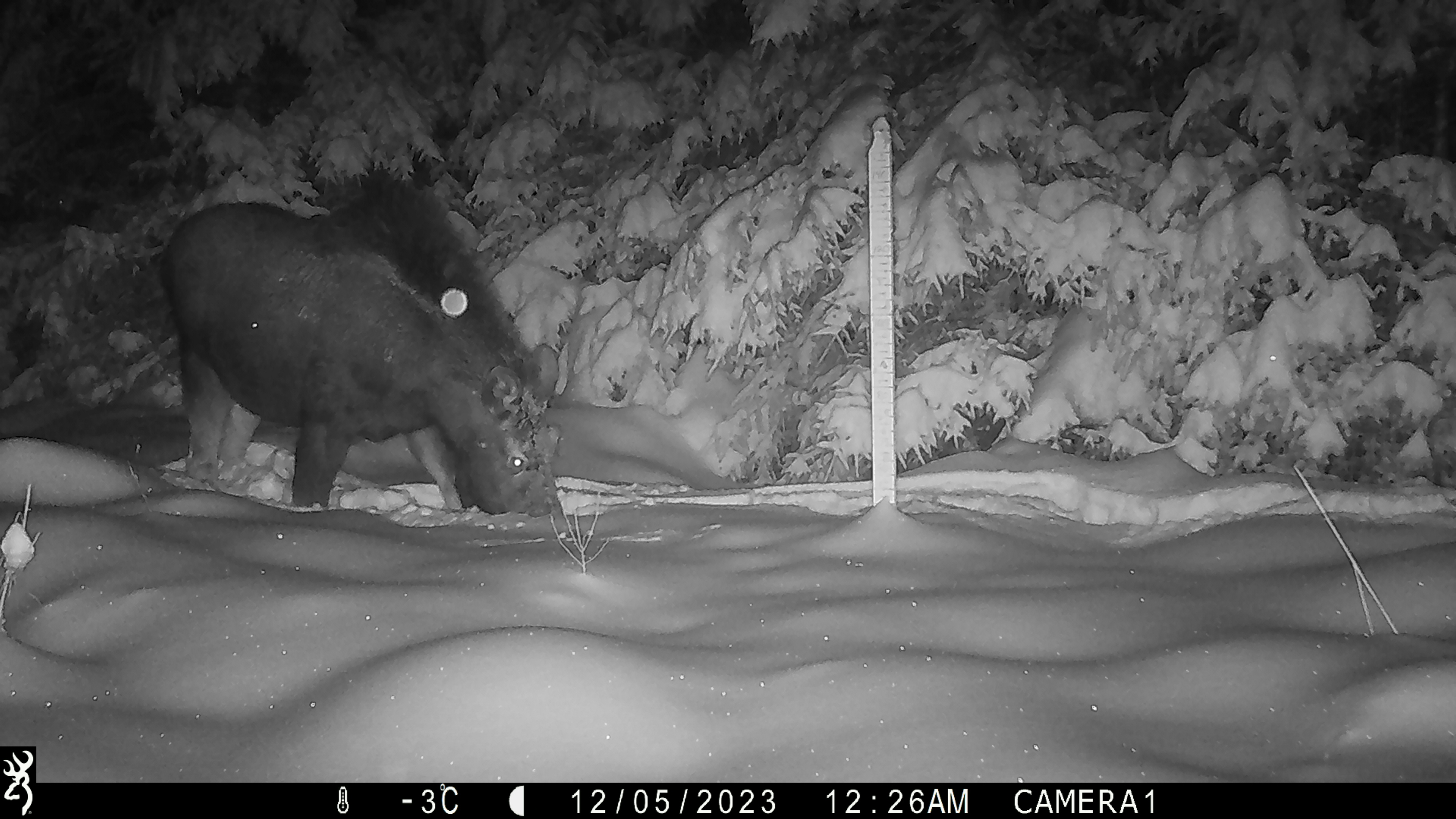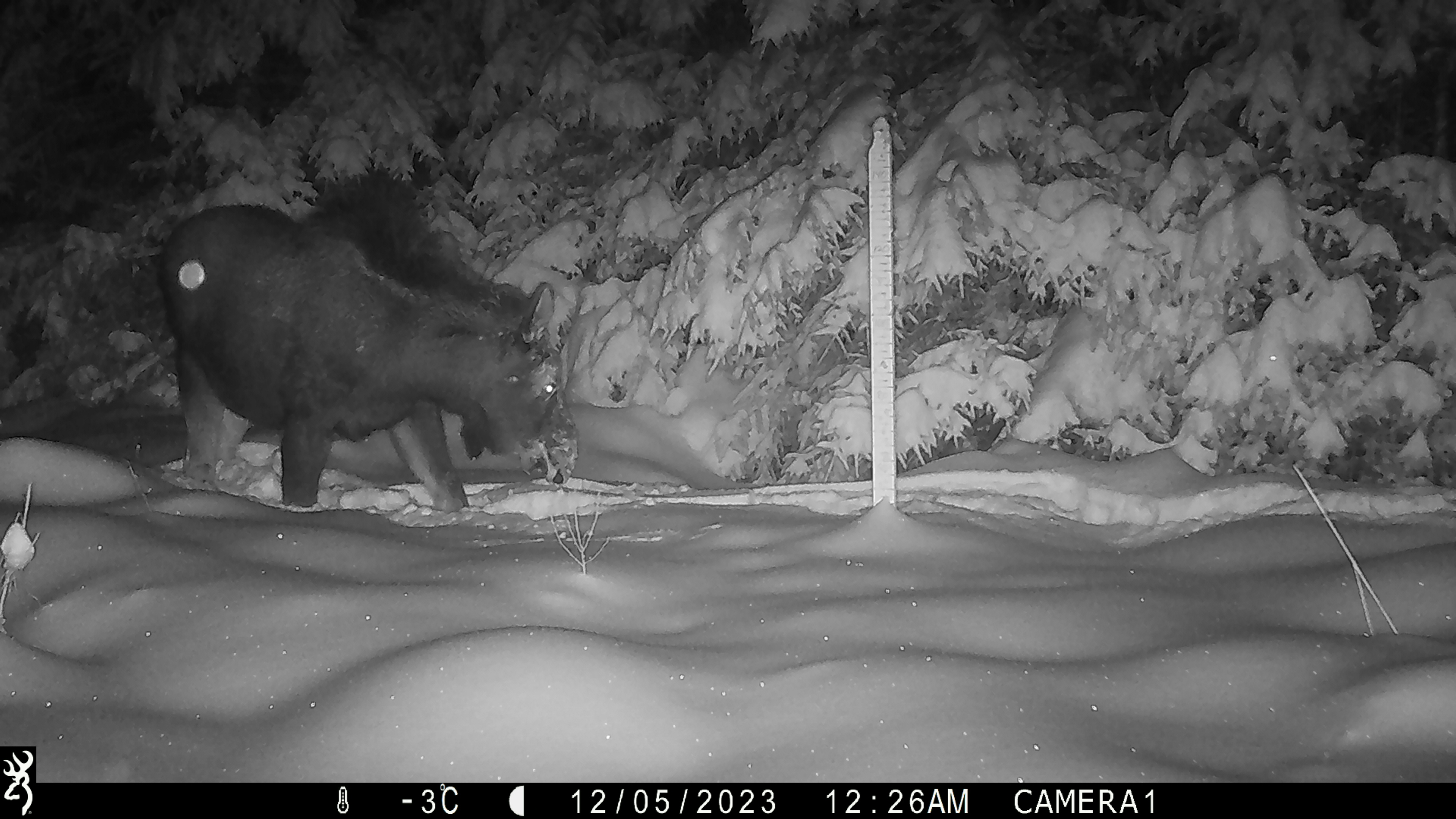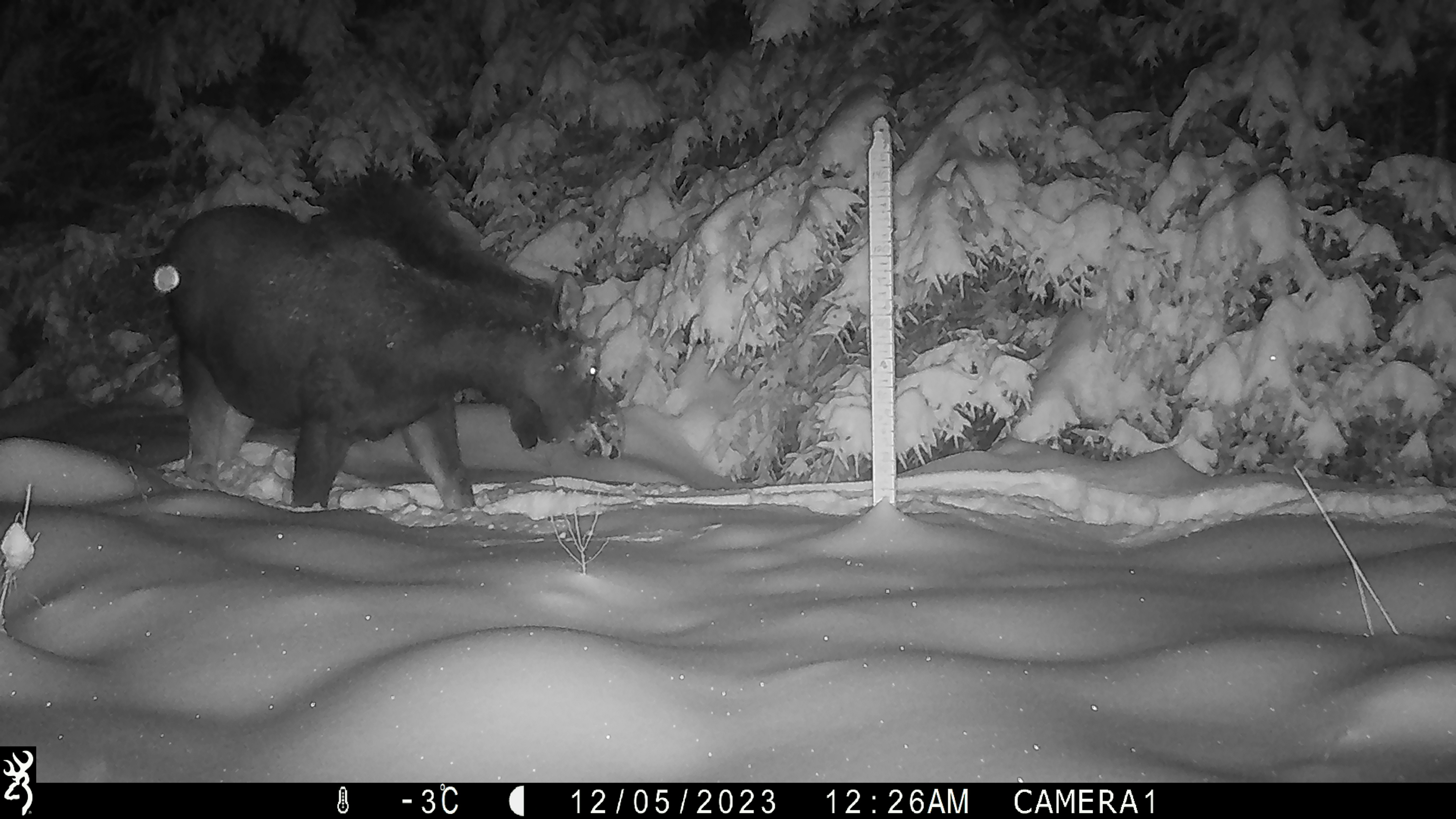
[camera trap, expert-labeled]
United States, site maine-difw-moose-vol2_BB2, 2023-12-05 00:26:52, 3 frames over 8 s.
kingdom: Animalia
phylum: Chordata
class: Mammalia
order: Artiodactyla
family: Cervidae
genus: Alces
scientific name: Alces alces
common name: moose